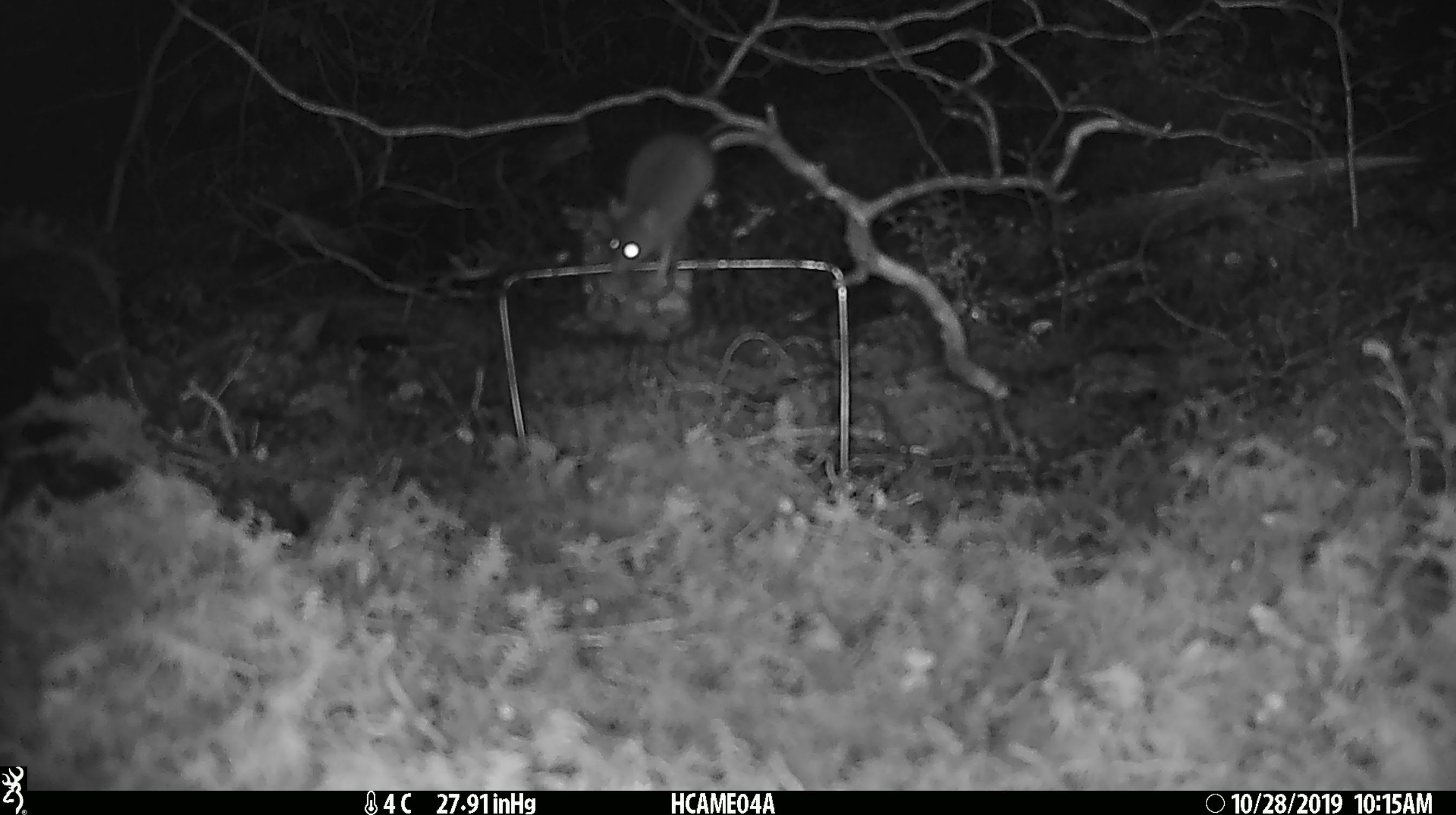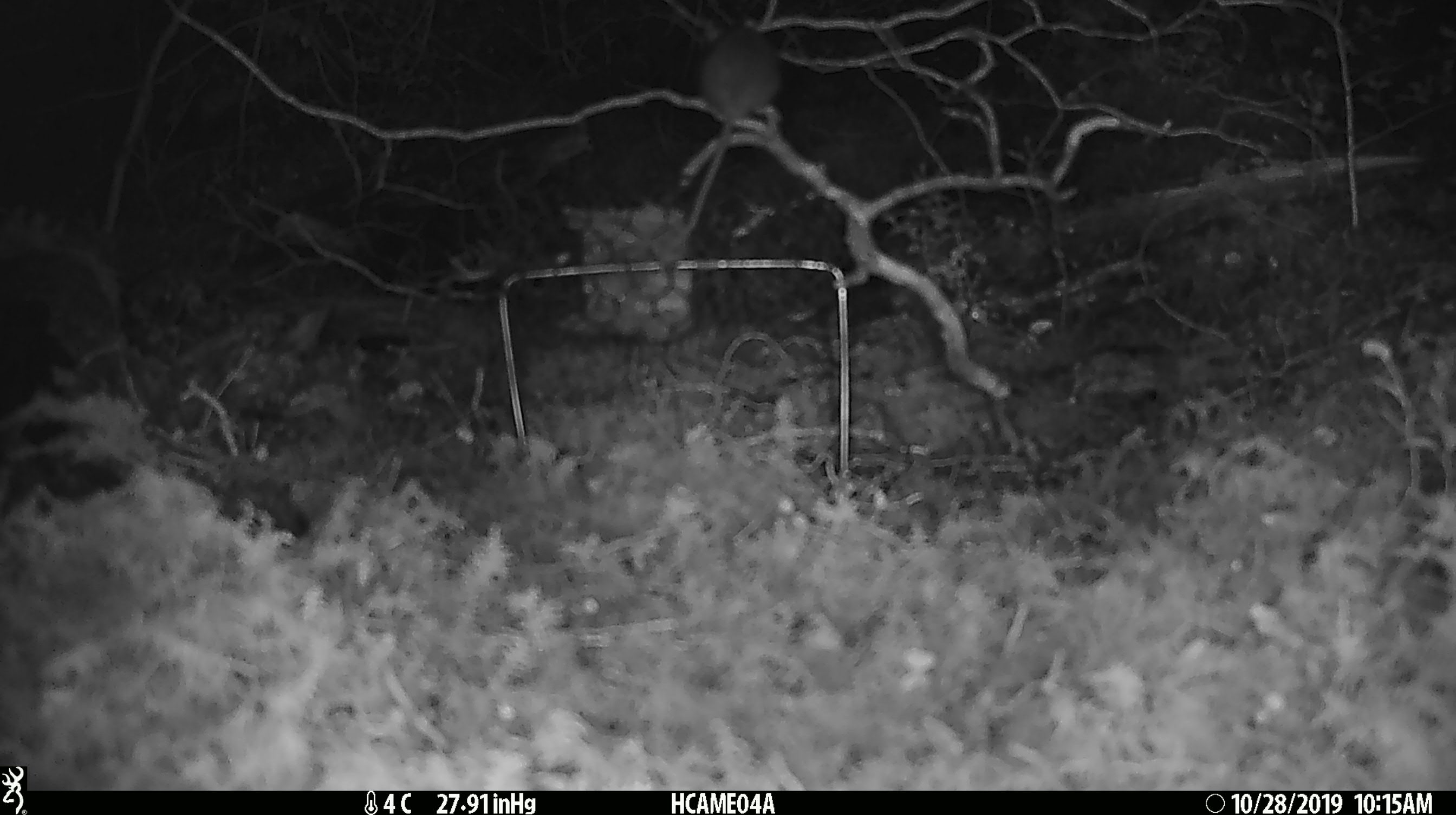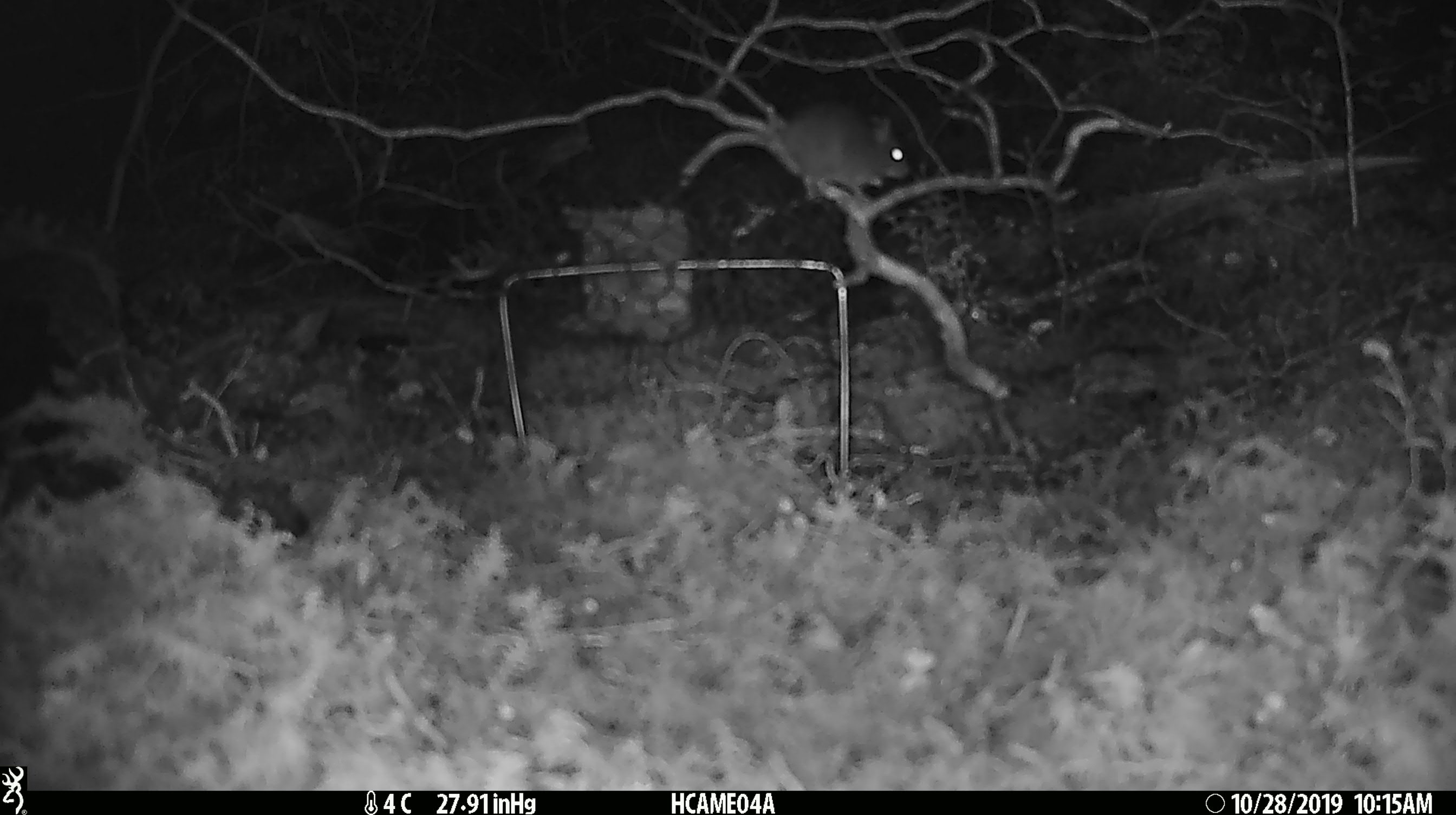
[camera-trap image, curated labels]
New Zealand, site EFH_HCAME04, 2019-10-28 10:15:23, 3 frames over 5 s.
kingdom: Animalia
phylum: Chordata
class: Mammalia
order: Rodentia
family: Muridae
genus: Mus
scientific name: Mus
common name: mouse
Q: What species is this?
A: Mouse (Mus).